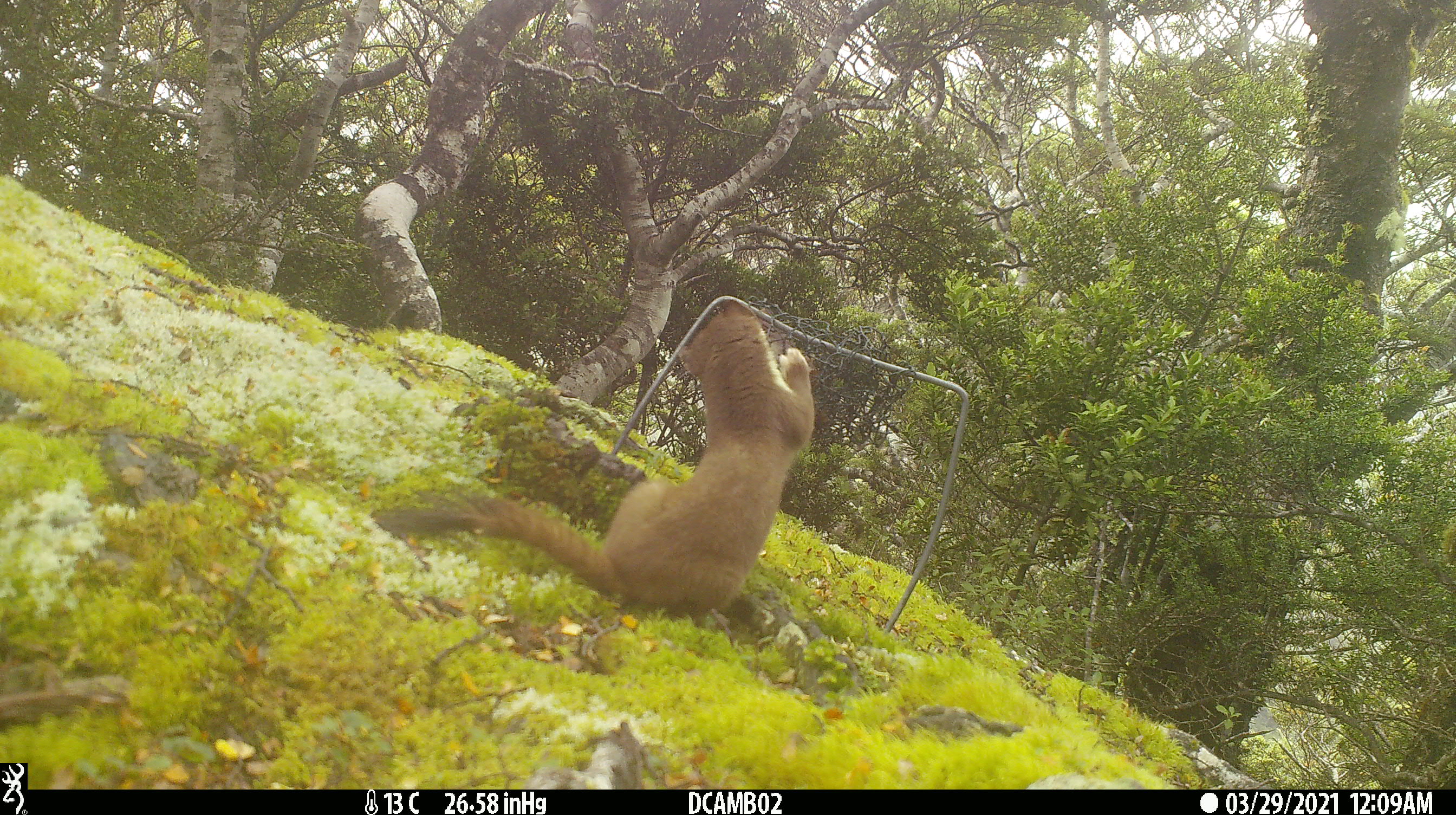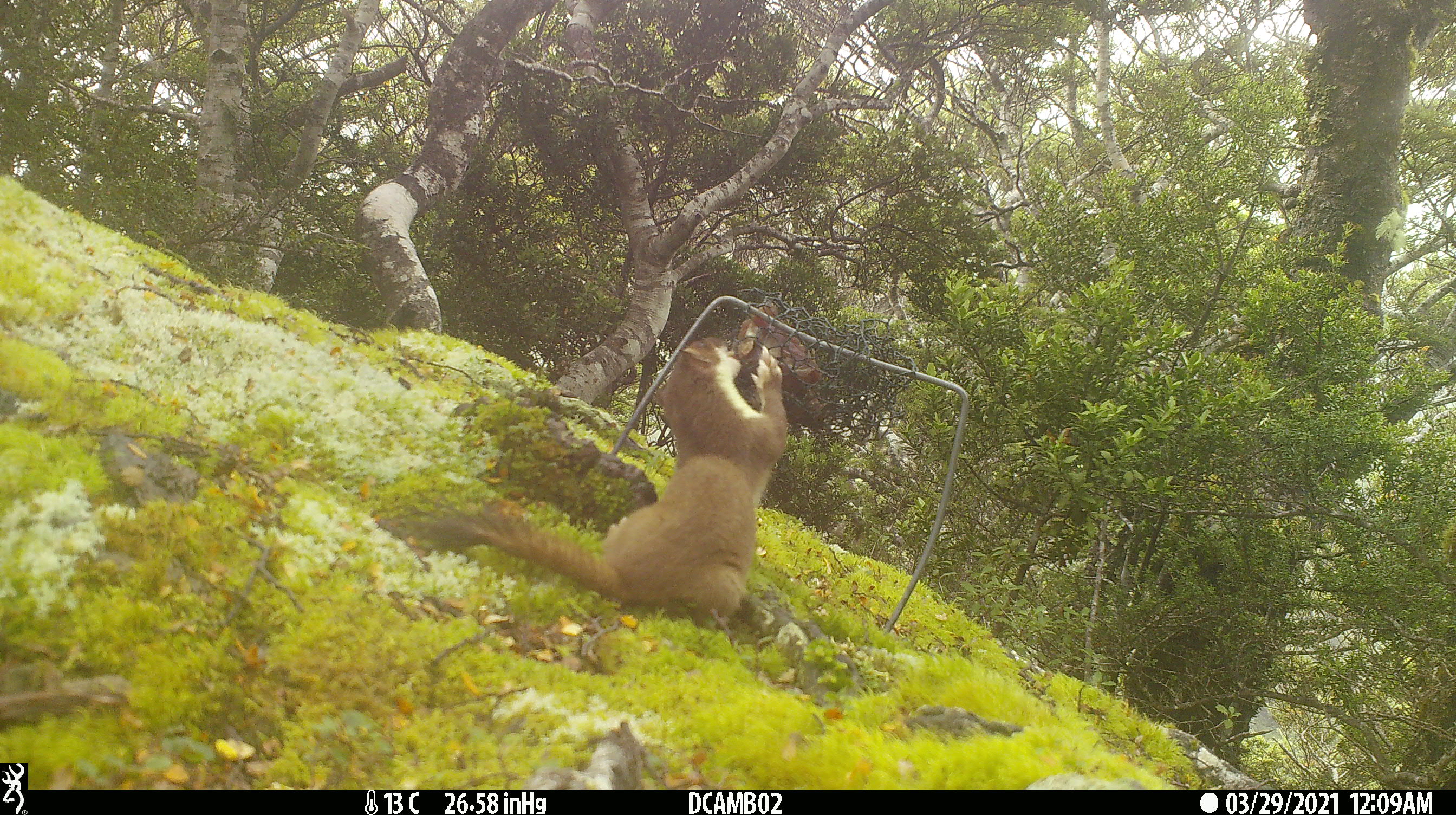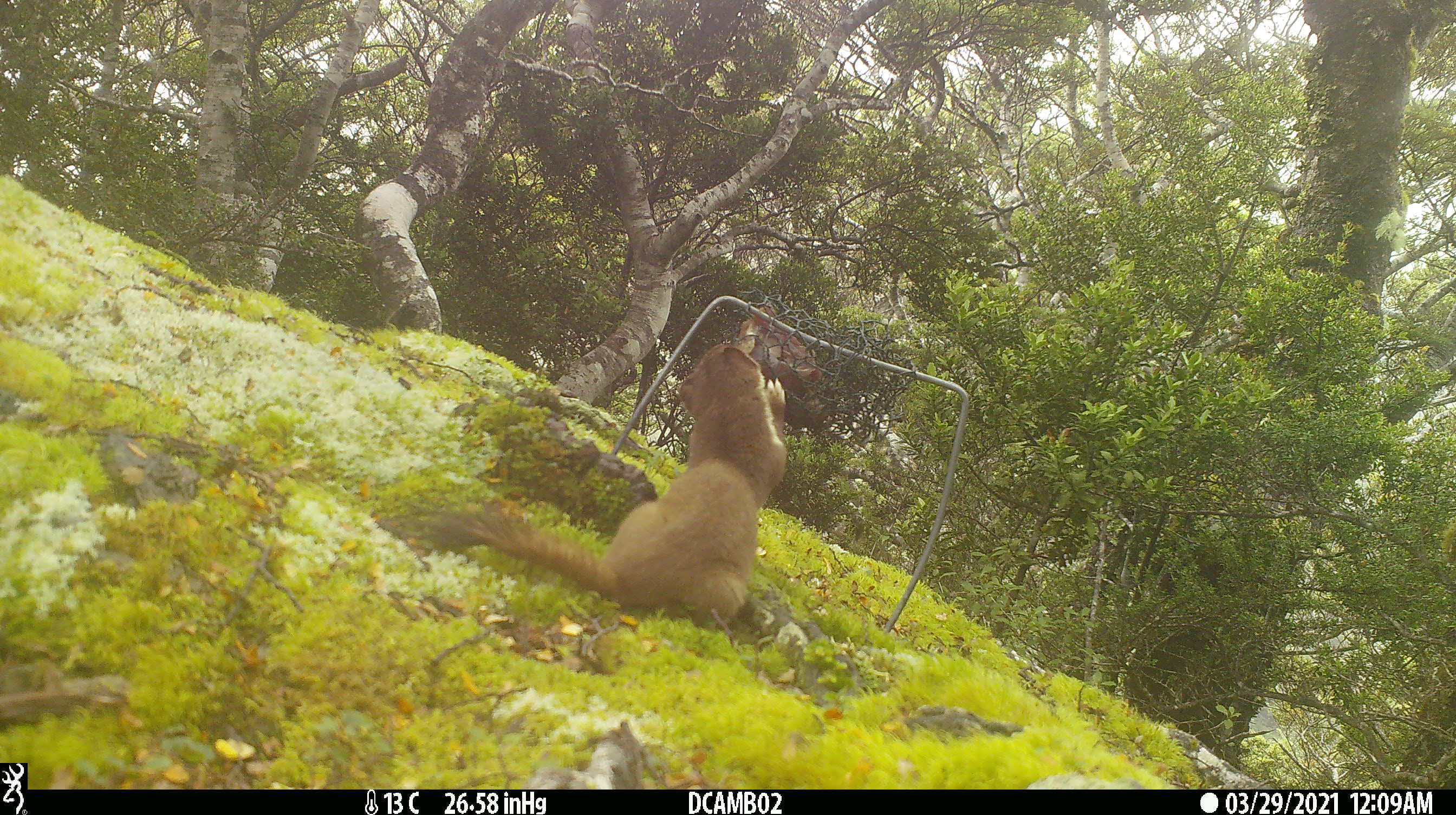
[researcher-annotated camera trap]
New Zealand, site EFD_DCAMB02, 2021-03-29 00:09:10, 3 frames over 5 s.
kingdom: Animalia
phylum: Chordata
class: Mammalia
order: Carnivora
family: Mustelidae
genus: Mustela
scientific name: Mustela erminea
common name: stoat